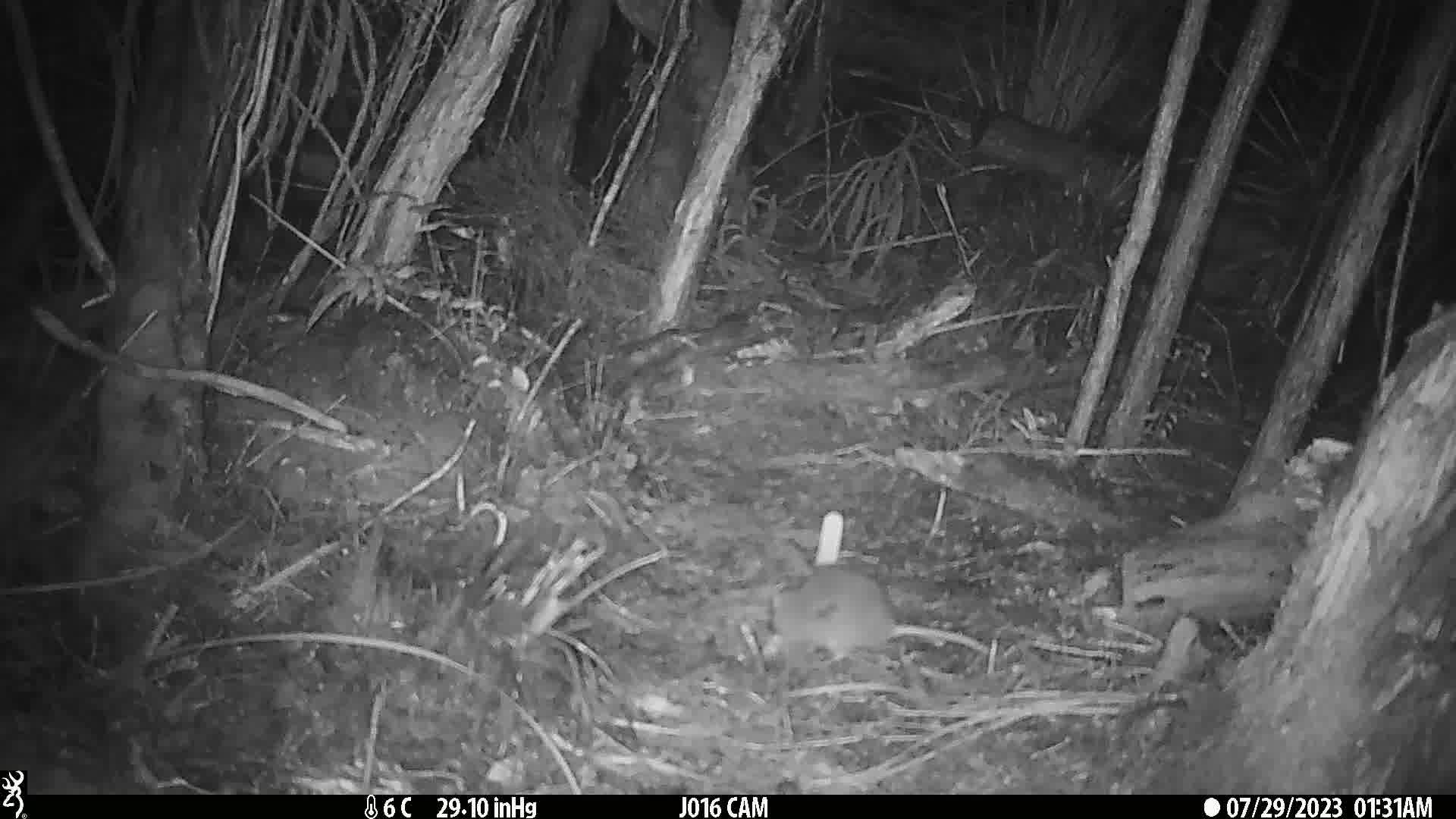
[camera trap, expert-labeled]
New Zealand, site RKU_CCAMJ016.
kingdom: Animalia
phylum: Chordata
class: Mammalia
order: Rodentia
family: Muridae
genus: Rattus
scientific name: Rattus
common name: rat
Rat (Rattus).